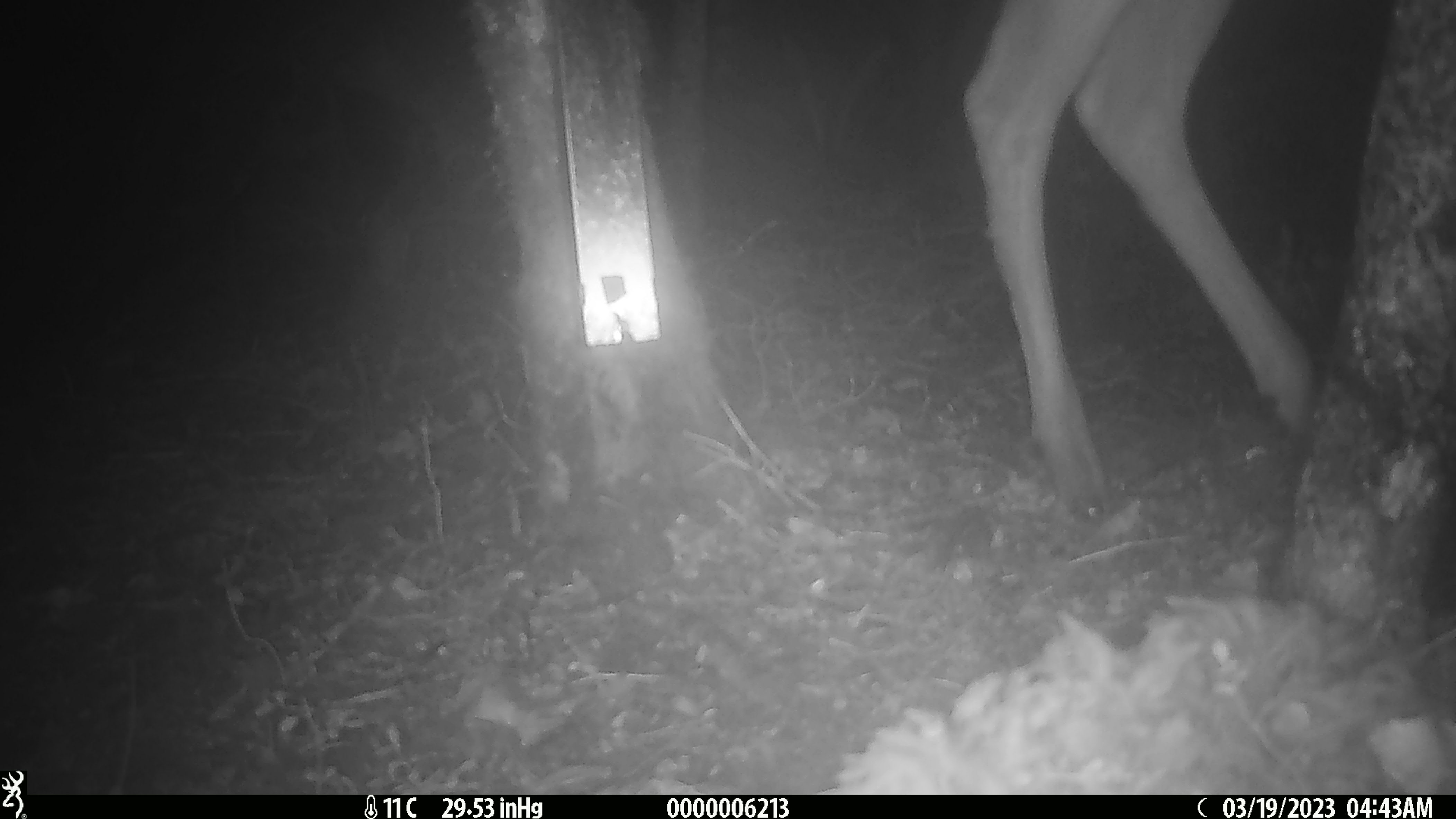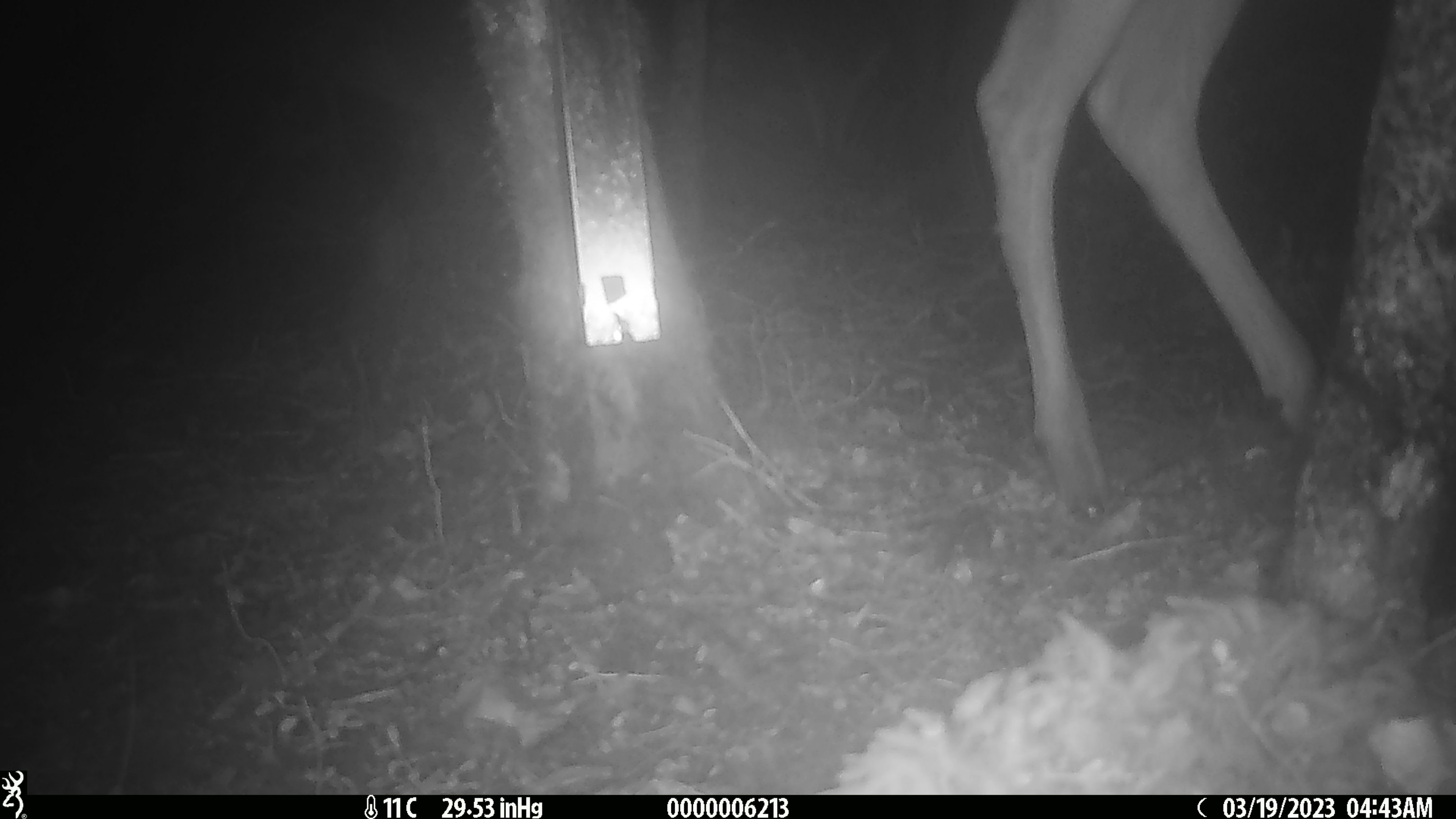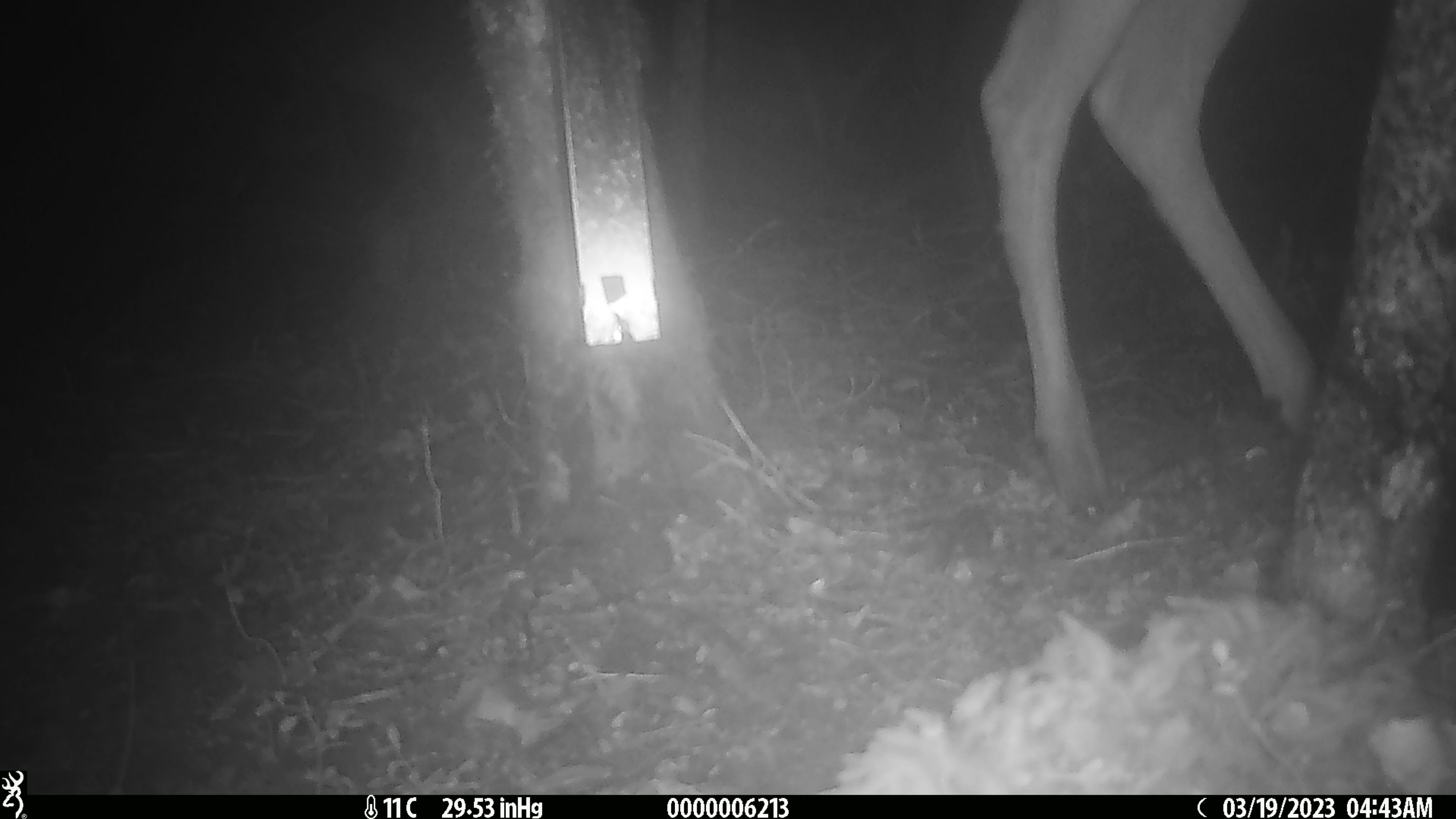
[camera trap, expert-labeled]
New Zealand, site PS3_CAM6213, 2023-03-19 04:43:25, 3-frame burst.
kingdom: Animalia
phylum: Chordata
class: Mammalia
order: Artiodactyla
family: Cervidae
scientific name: Cervidae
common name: deer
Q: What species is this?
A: Deer (Cervidae).